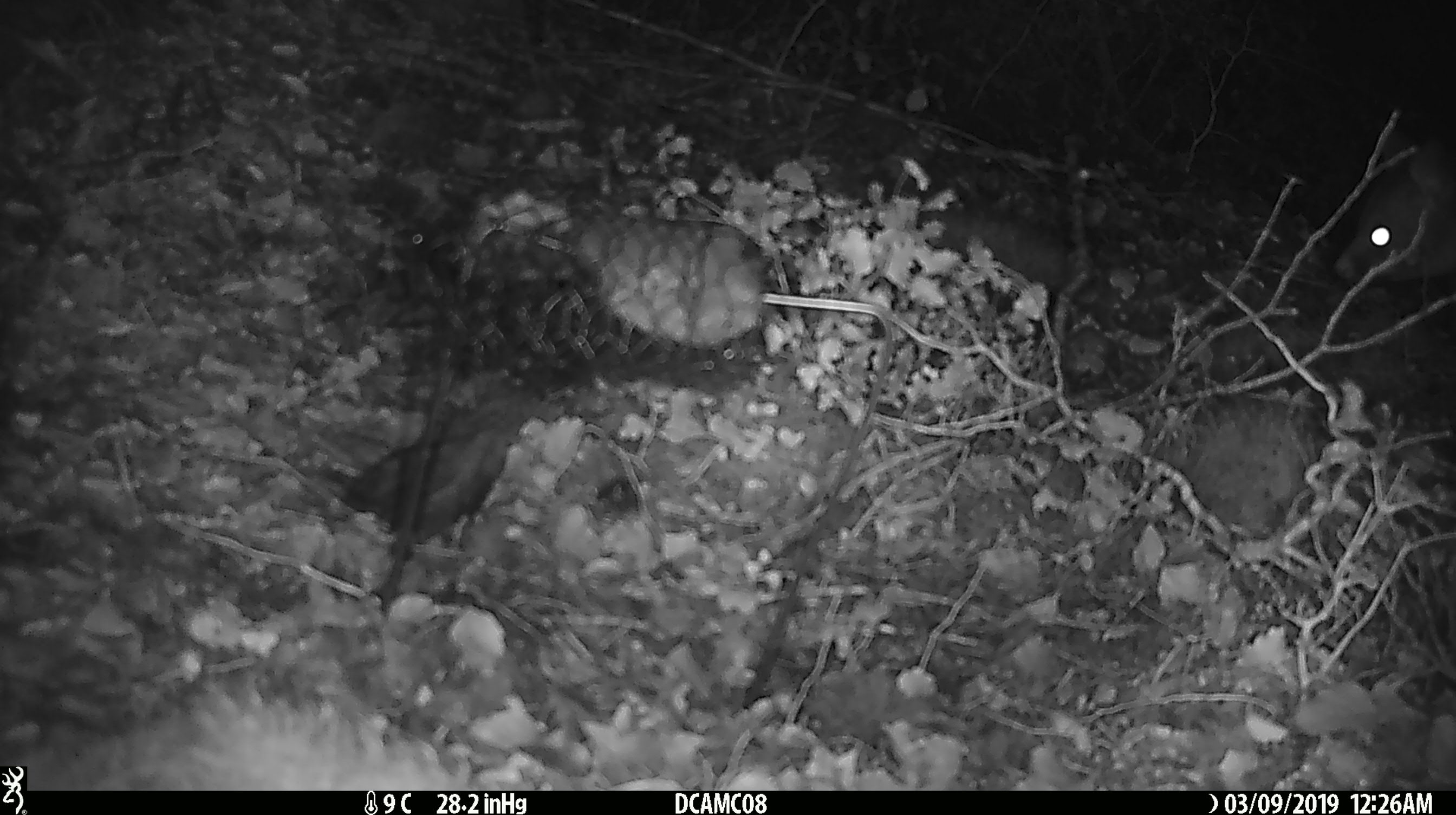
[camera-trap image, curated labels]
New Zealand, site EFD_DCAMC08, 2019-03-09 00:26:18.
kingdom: Animalia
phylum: Chordata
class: Mammalia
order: Diprotodontia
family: Phalangeridae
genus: Trichosurus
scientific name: Trichosurus vulpecula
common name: common brushtail possum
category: possum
Possum (common brushtail possum) (Trichosurus vulpecula).